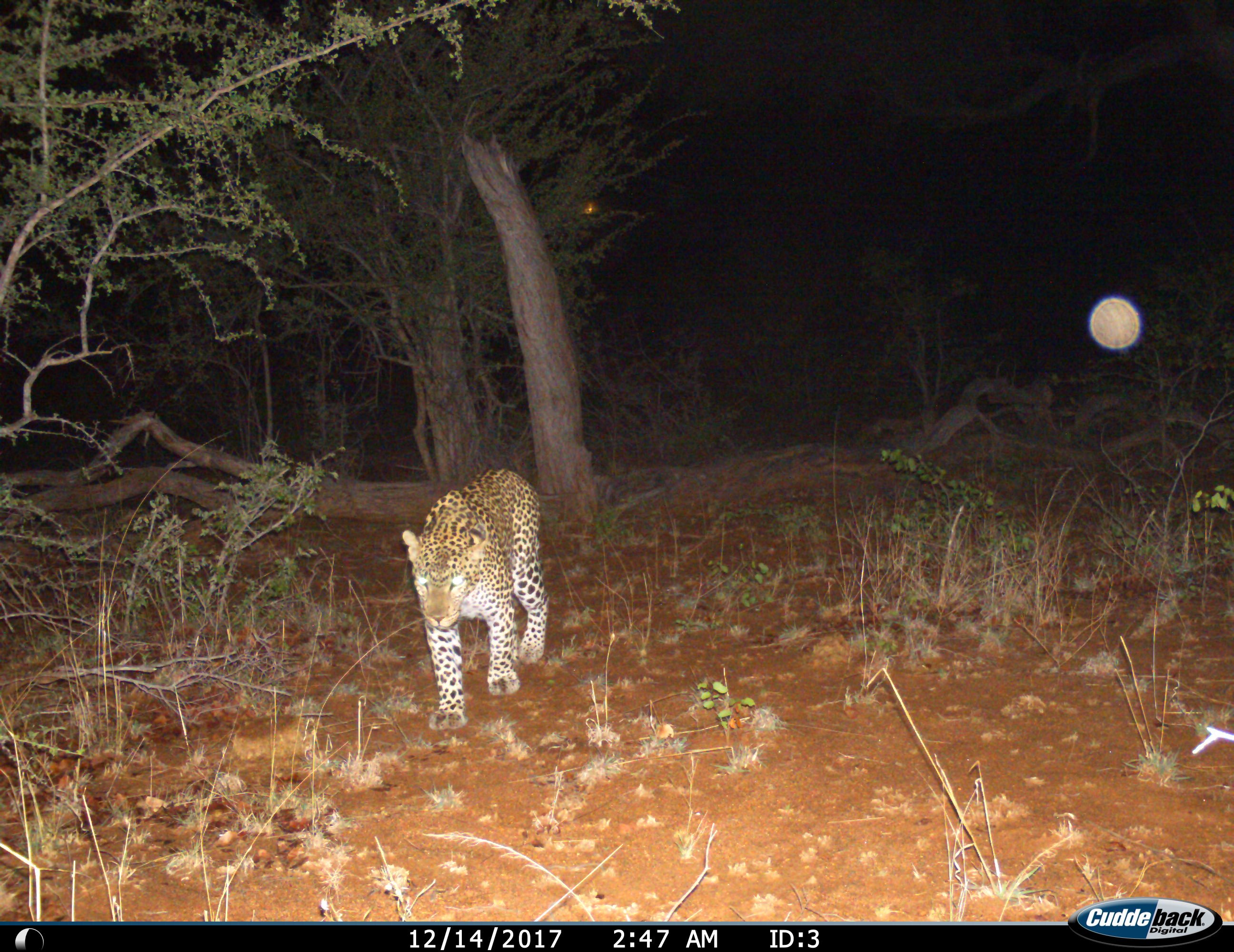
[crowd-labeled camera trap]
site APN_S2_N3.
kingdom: Animalia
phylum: Chordata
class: Mammalia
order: Carnivora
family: Felidae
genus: Panthera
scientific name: Panthera pardus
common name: leopard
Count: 1.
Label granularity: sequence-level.